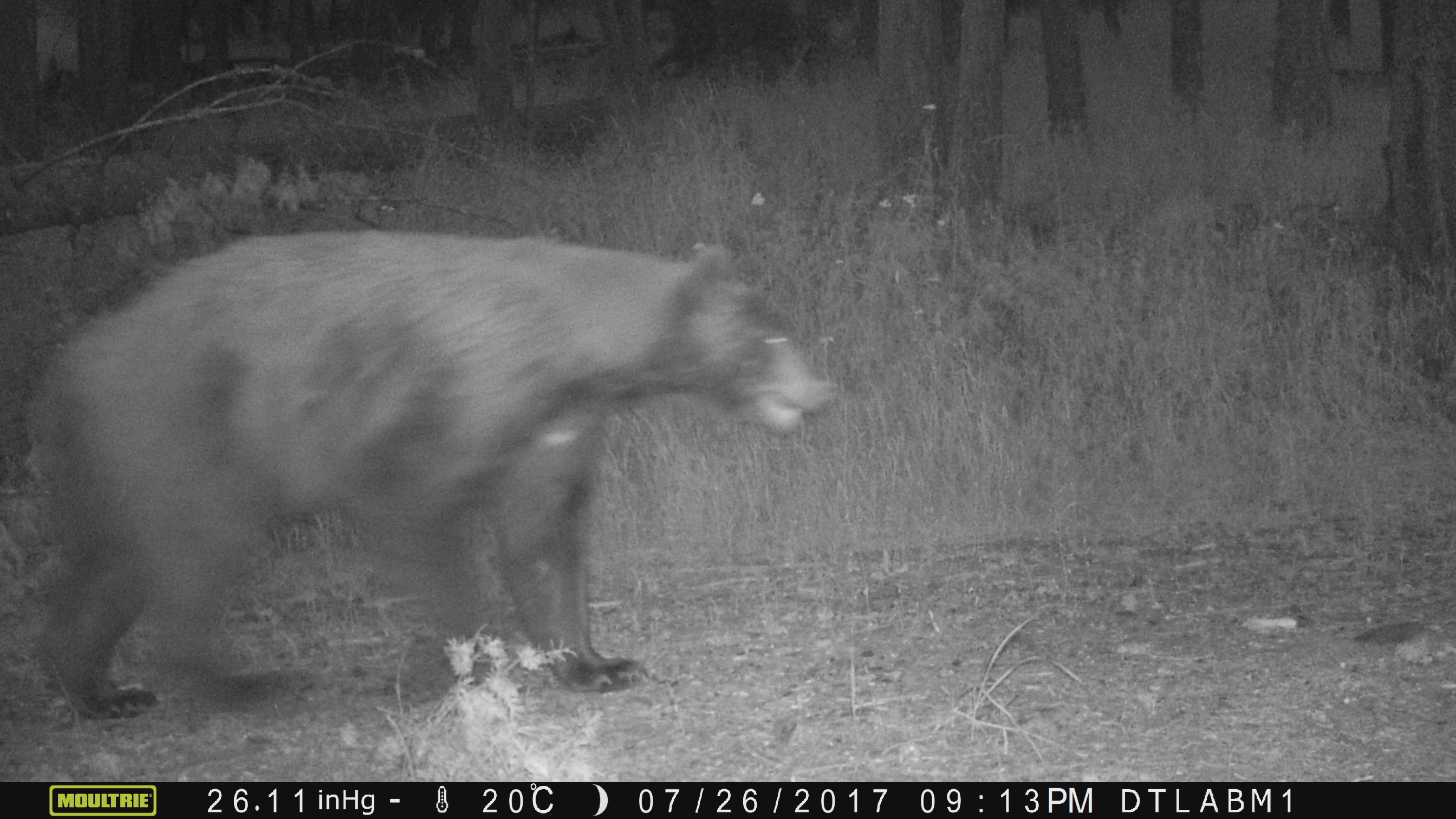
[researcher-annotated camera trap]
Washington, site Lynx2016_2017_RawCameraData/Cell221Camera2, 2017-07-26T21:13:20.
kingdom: Animalia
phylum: Chordata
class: Mammalia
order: Carnivora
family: Ursidae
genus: Ursus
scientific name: Ursus americanus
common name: american black bear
Ursus americanus (american black bear). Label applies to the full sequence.